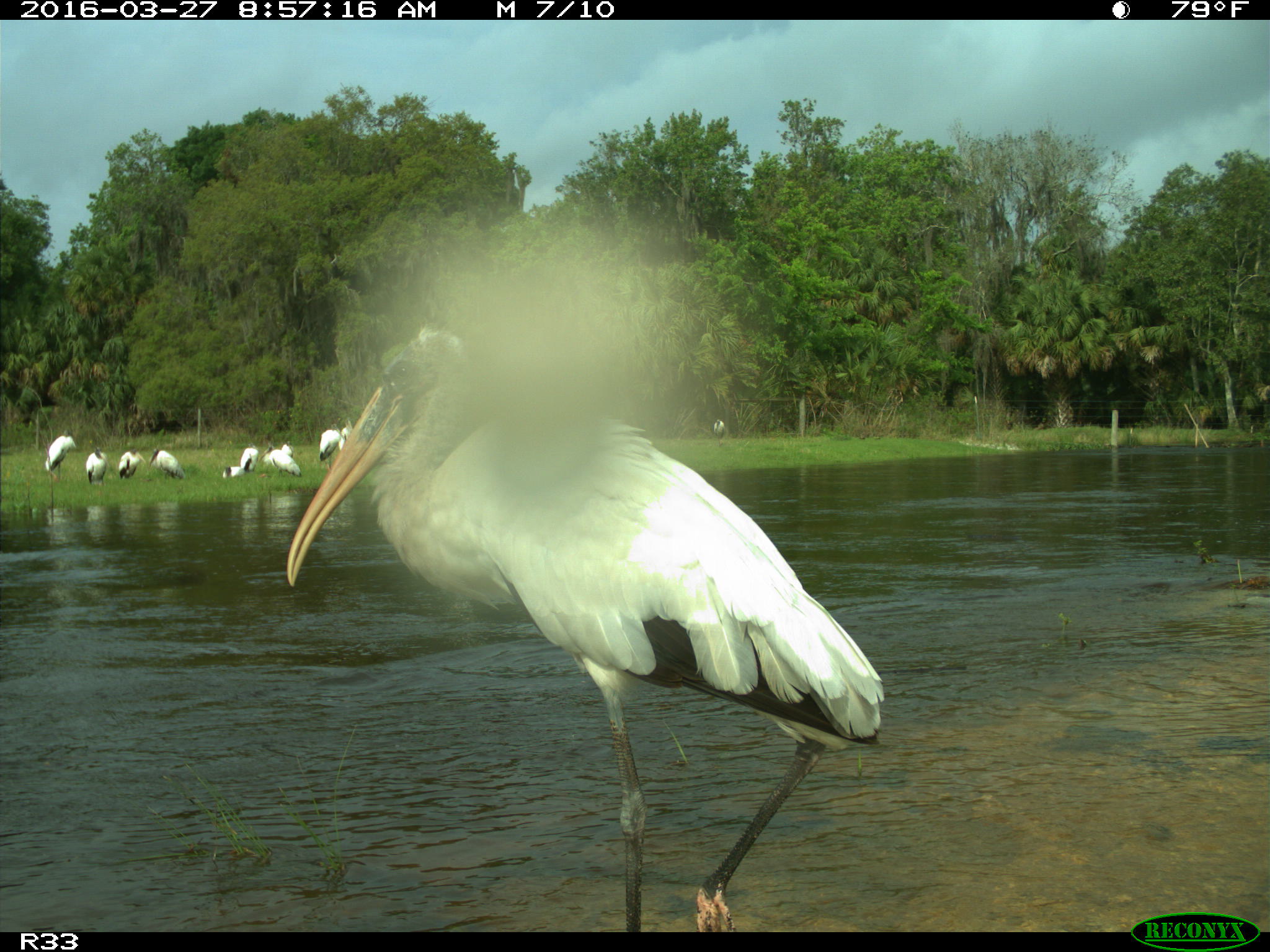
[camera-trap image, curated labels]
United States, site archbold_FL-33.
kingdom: Animalia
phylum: Chordata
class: Aves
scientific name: Aves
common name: birds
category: unidentified bird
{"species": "unidentified bird (birds) (Aves)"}